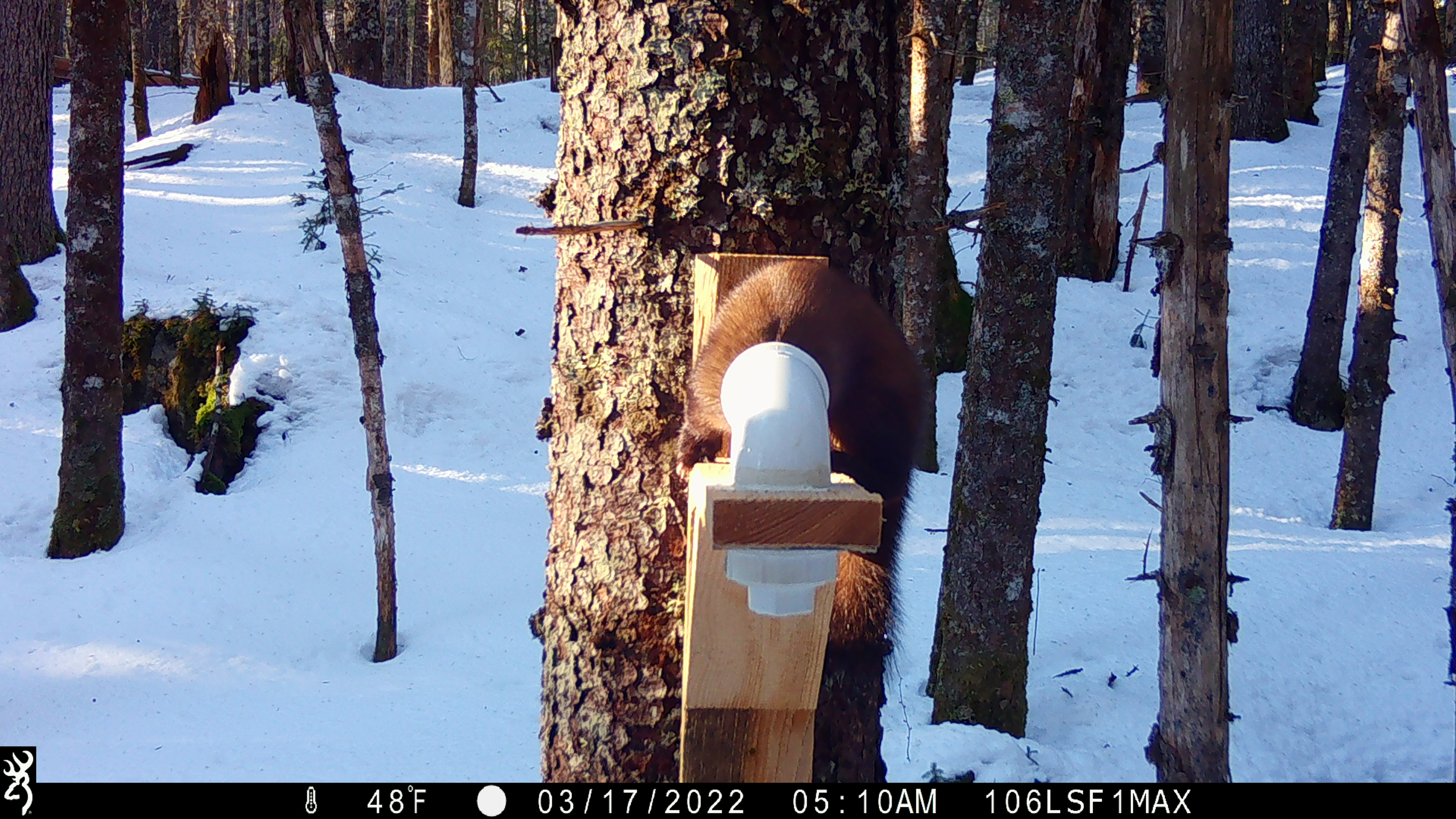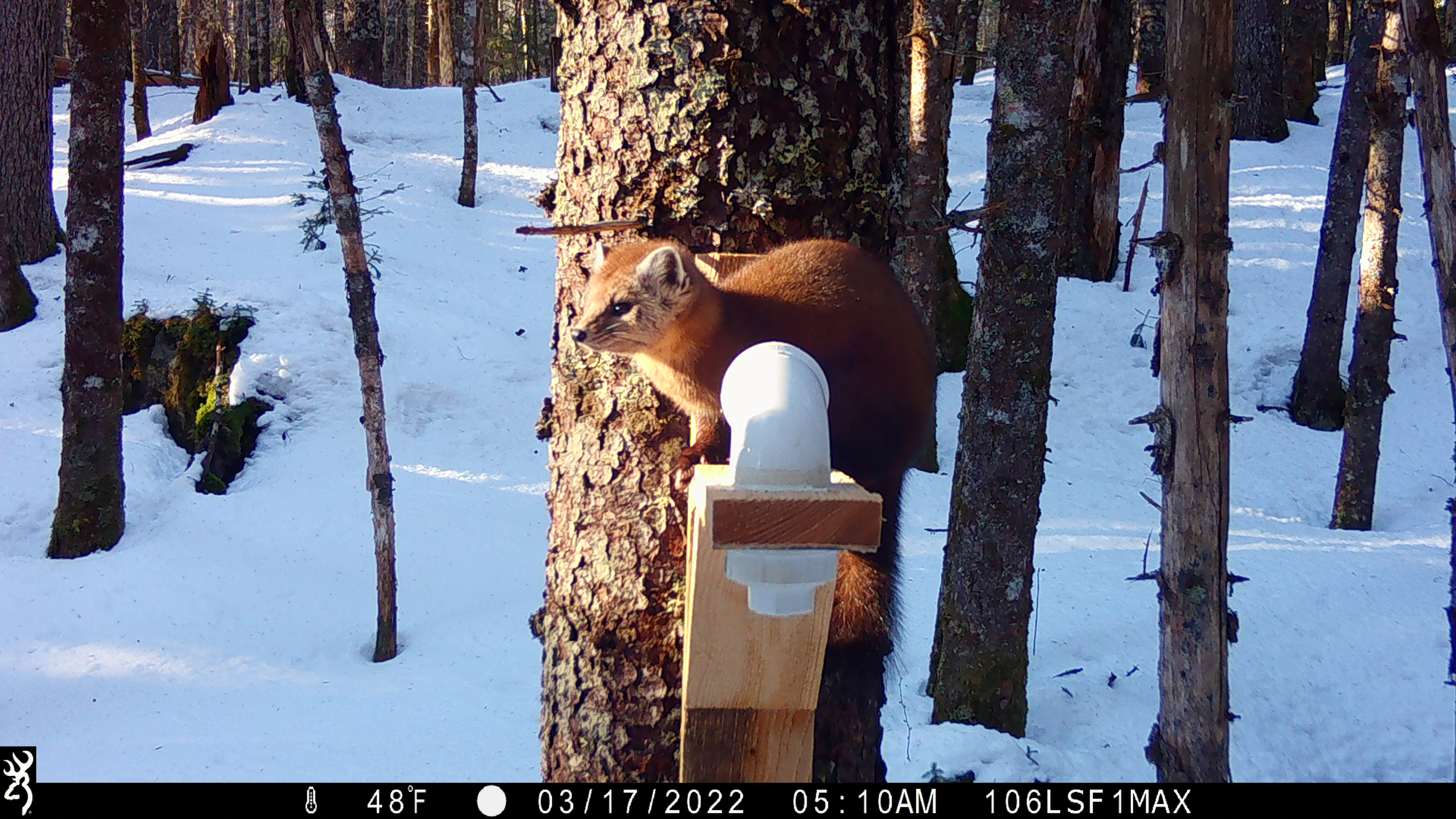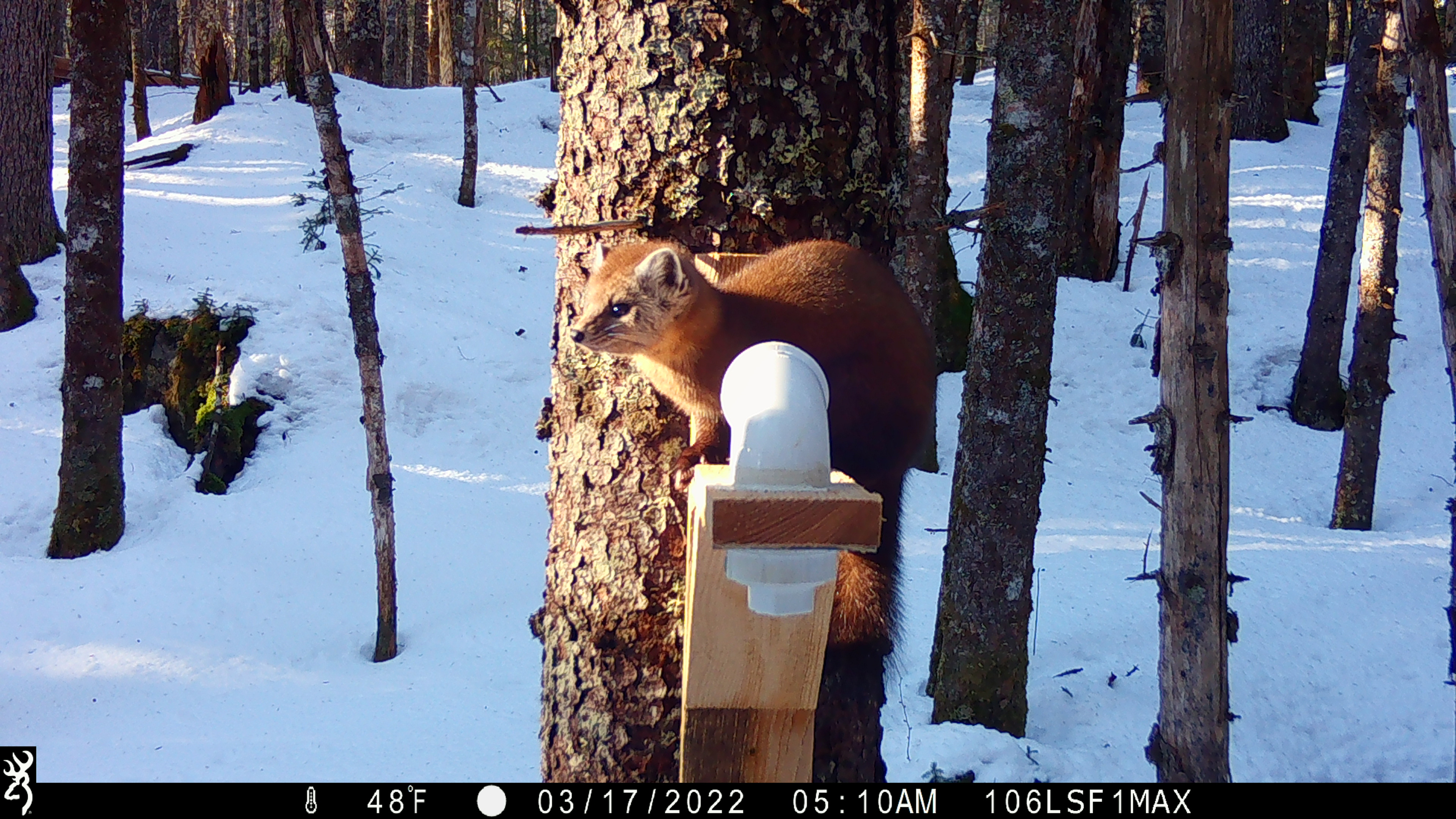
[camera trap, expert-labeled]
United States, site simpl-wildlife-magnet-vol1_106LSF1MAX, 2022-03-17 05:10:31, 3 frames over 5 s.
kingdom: Animalia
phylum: Chordata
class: Mammalia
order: Carnivora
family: Mustelidae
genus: Martes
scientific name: Martes americana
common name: american marten